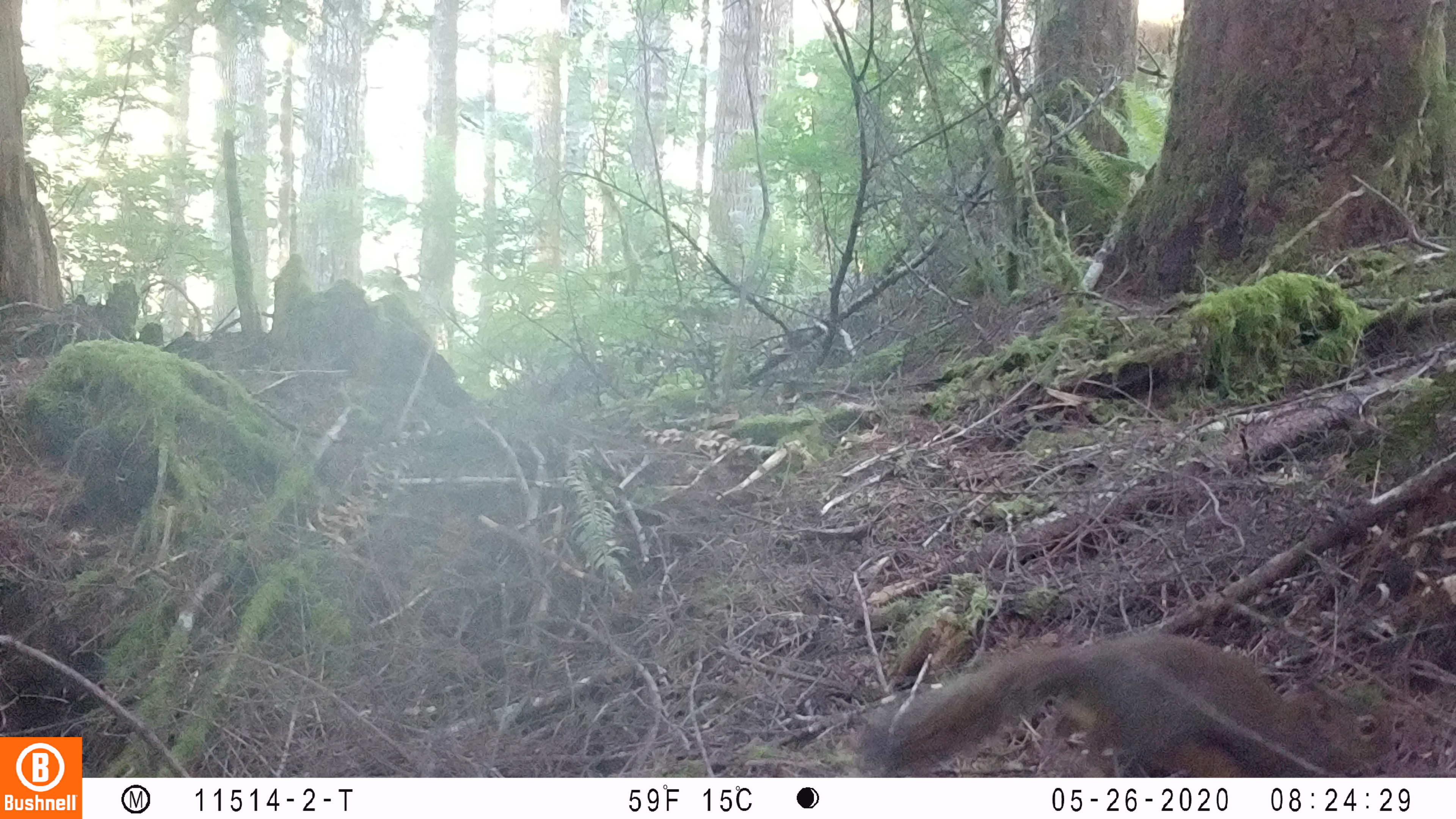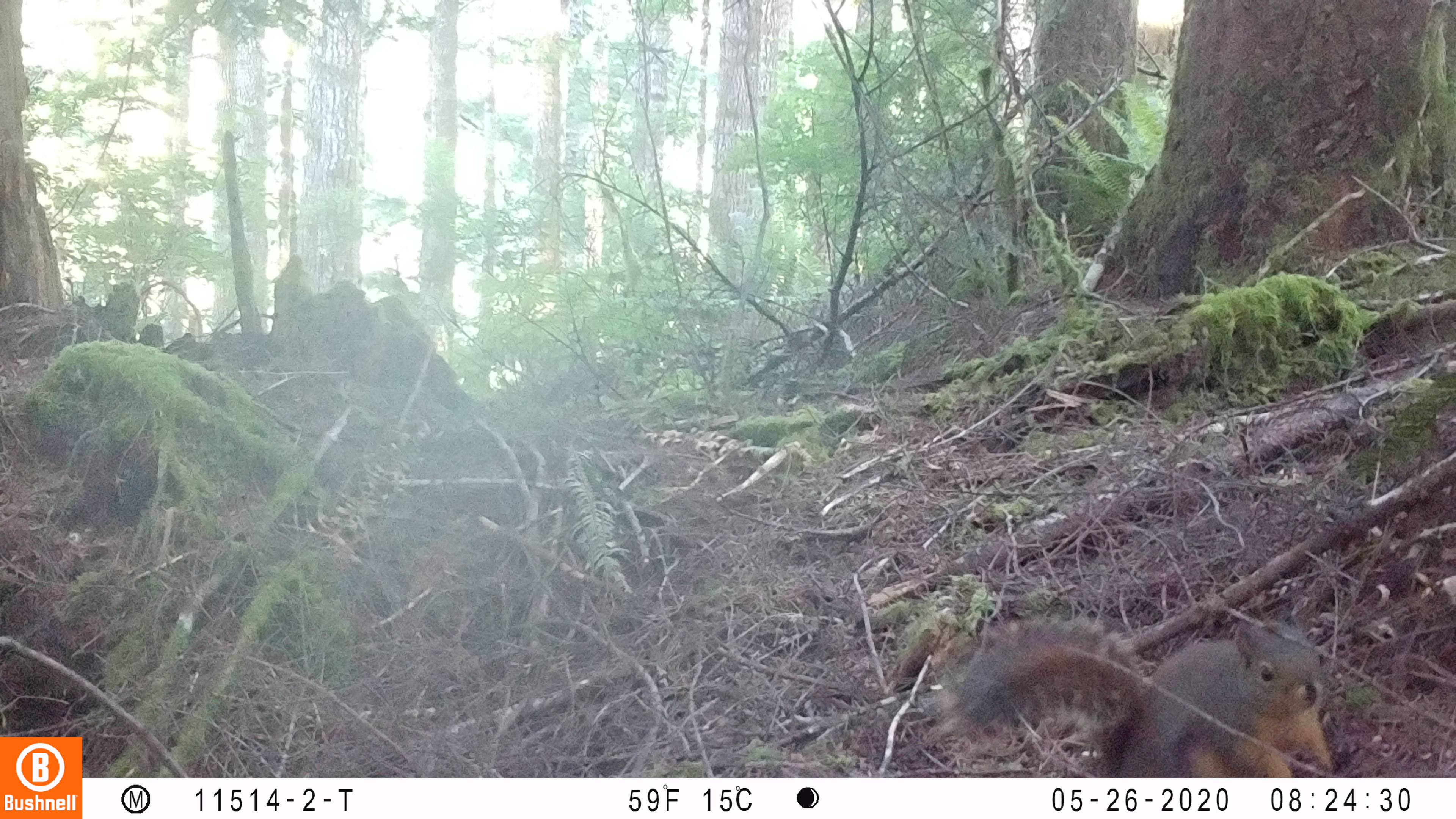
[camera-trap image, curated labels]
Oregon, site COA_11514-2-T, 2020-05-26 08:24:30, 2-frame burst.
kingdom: Animalia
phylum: Chordata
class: Mammalia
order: Rodentia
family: Sciuridae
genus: Tamiasciurus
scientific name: Tamiasciurus douglasii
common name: douglas squirrel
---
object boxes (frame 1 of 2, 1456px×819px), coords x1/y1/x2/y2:
douglas squirrel: 876/636/1399/775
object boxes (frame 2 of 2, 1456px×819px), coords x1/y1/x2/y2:
douglas squirrel: 939/617/1327/773